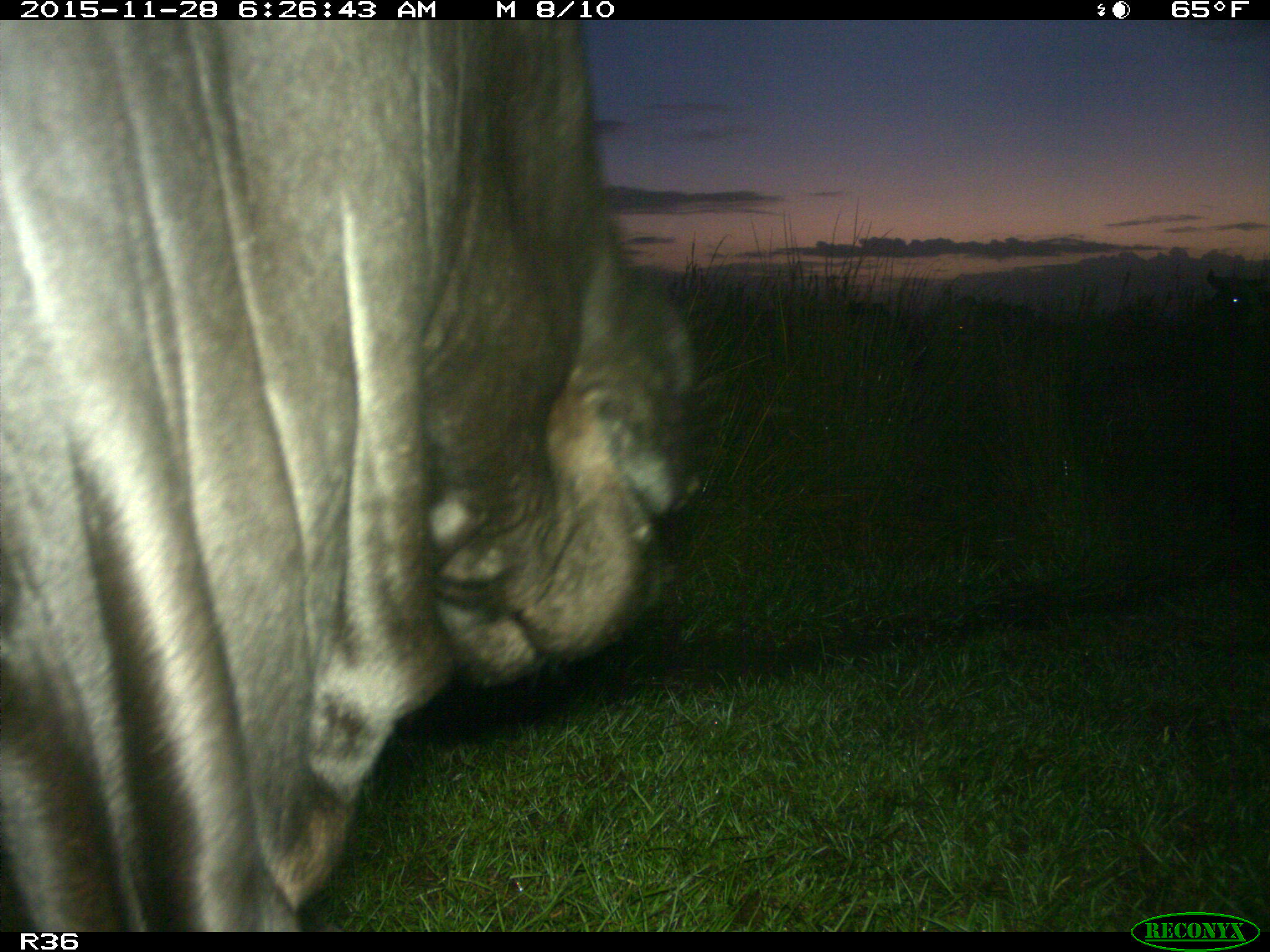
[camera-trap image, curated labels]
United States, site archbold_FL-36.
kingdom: Animalia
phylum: Chordata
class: Mammalia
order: Artiodactyla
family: Bovidae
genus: Bos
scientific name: Bos taurus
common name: domestic cow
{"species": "Bos taurus (domestic cow)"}